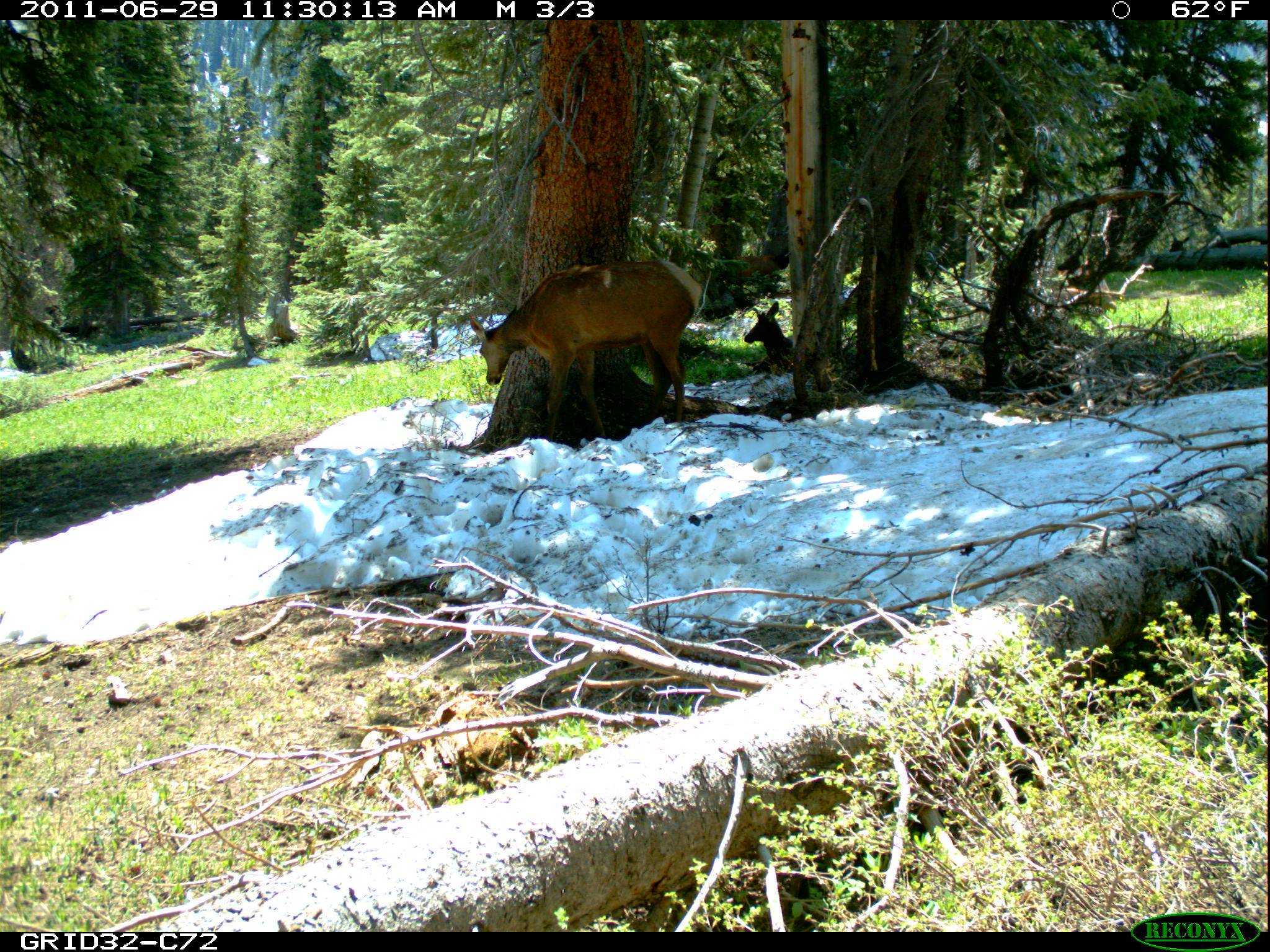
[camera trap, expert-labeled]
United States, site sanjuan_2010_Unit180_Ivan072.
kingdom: Animalia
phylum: Chordata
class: Mammalia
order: Artiodactyla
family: Cervidae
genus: Cervus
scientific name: Cervus elaphus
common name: red deer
Cervus elaphus (red deer).